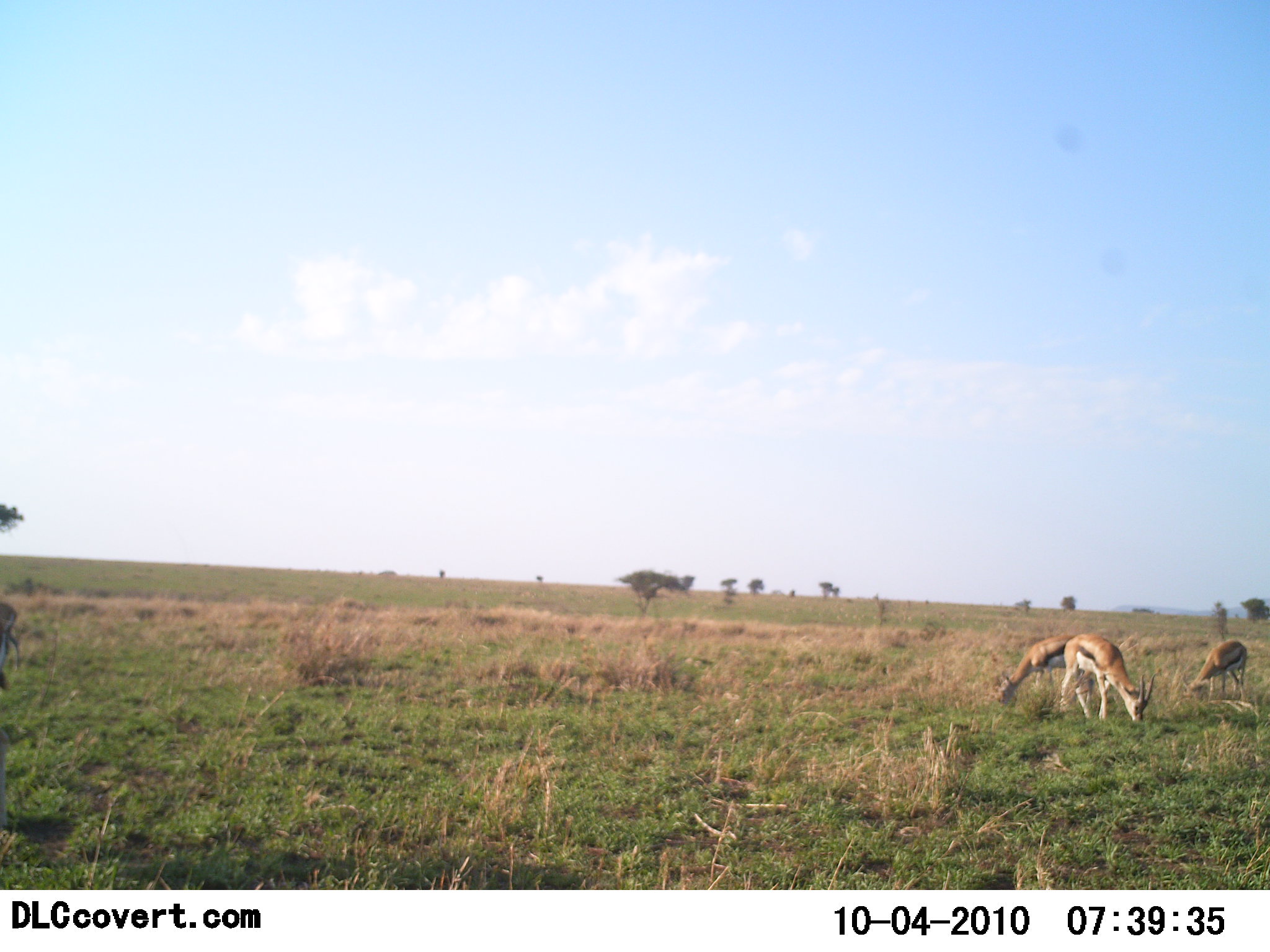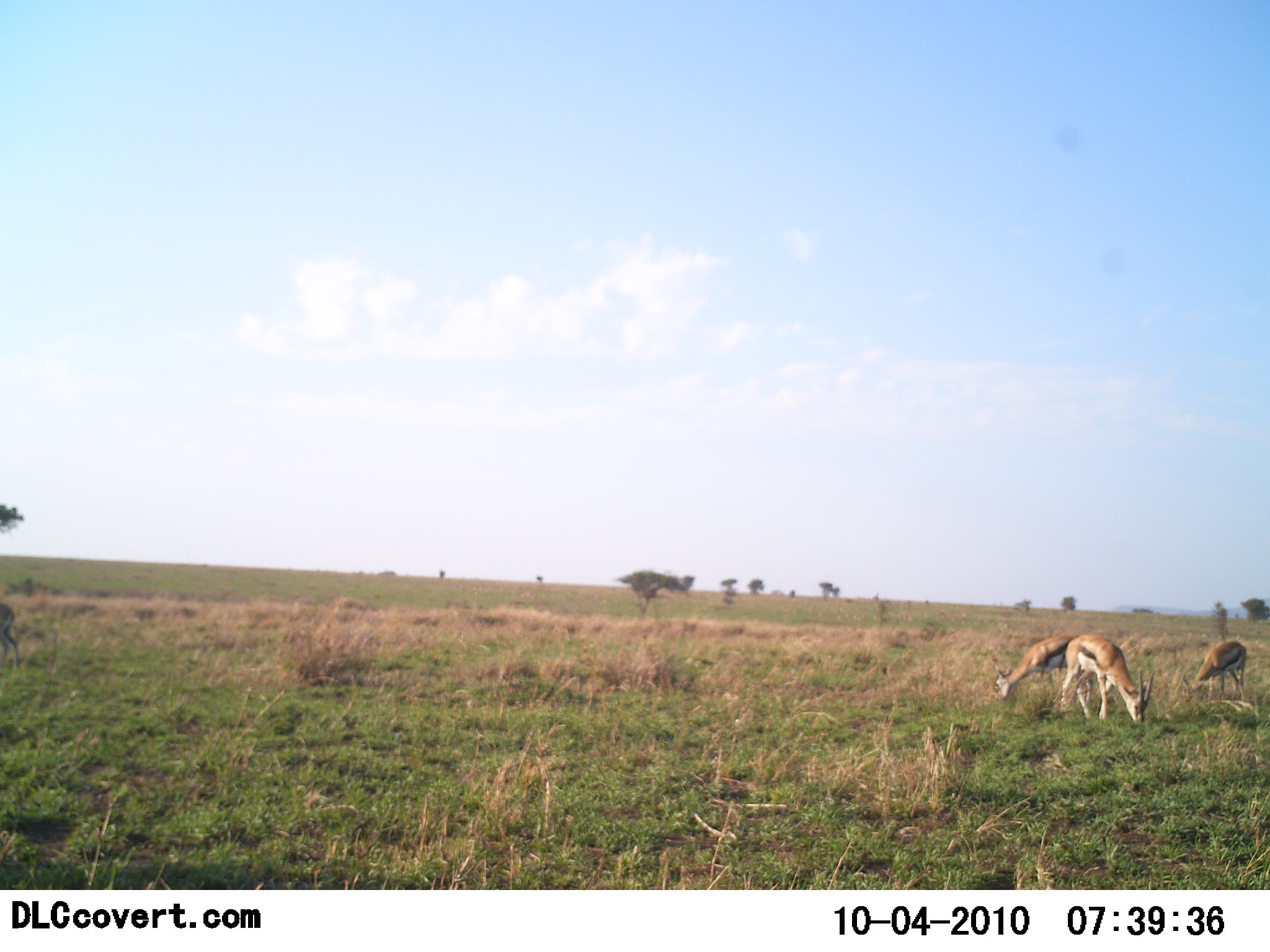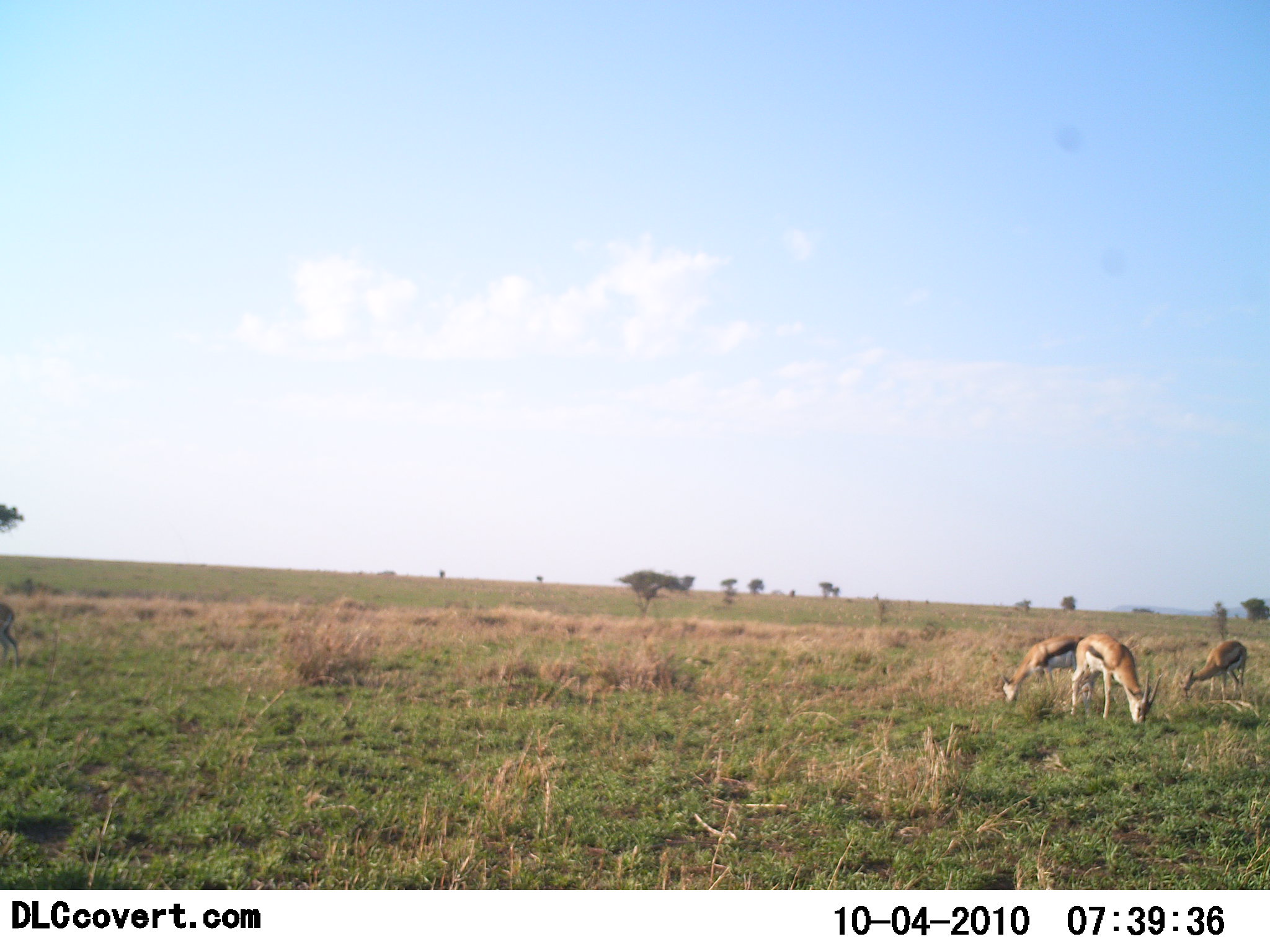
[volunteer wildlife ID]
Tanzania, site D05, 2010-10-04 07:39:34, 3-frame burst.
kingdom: Animalia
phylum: Chordata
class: Mammalia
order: Artiodactyla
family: Bovidae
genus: Eudorcas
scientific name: Eudorcas thomsonii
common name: thomson's gazelle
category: gazellethomsons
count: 3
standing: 40%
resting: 0%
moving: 0%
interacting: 0%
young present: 0%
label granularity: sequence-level